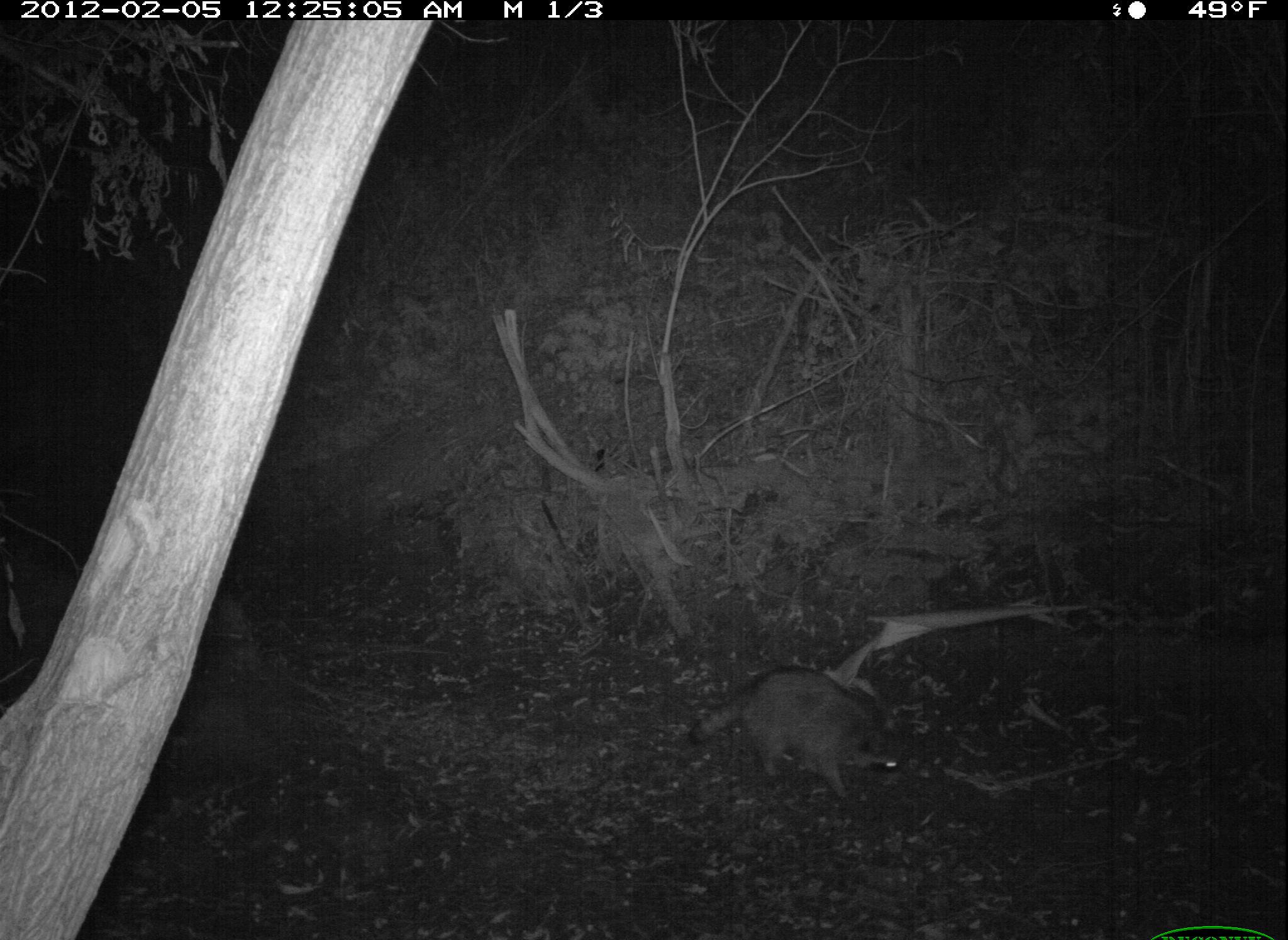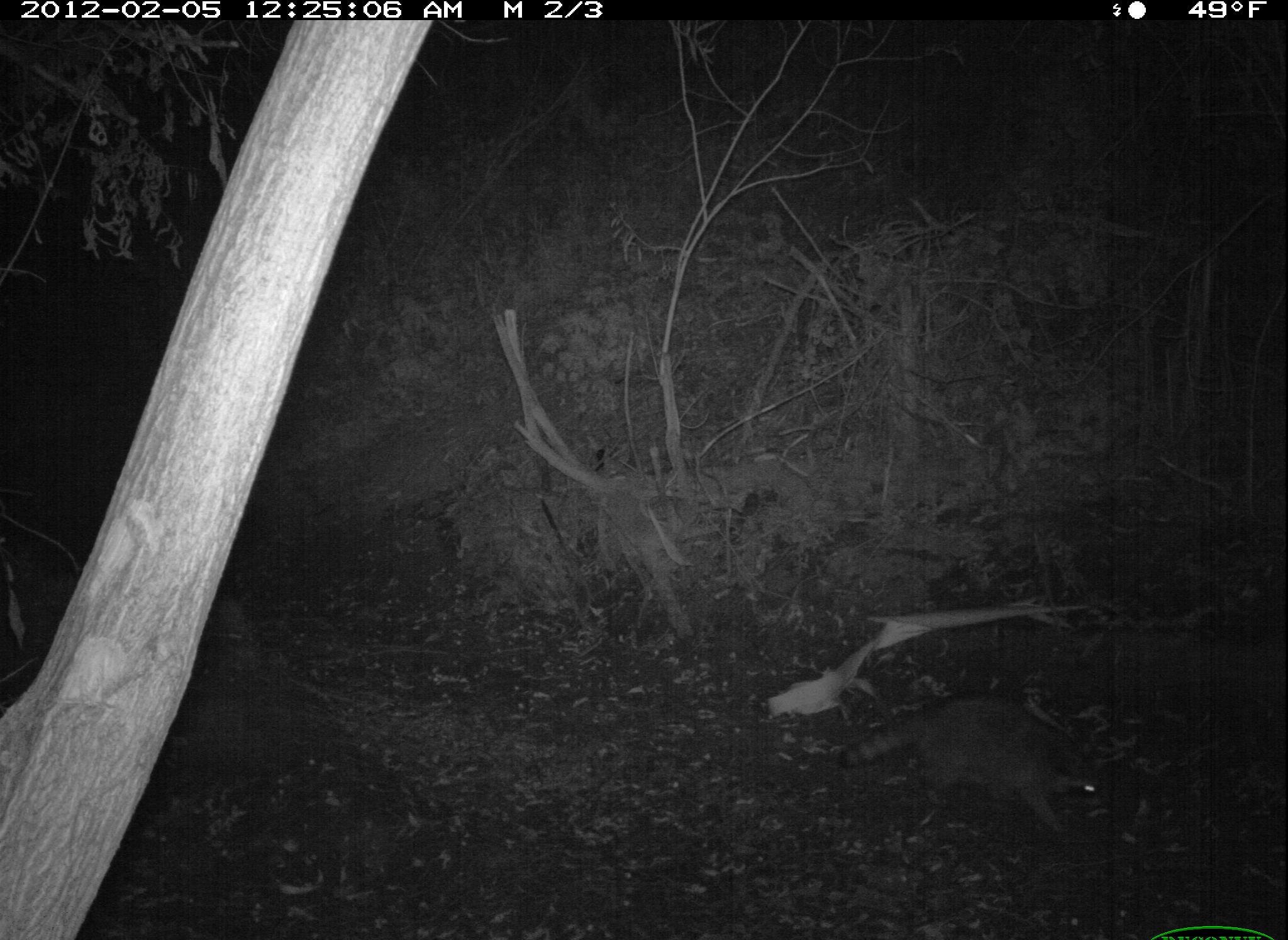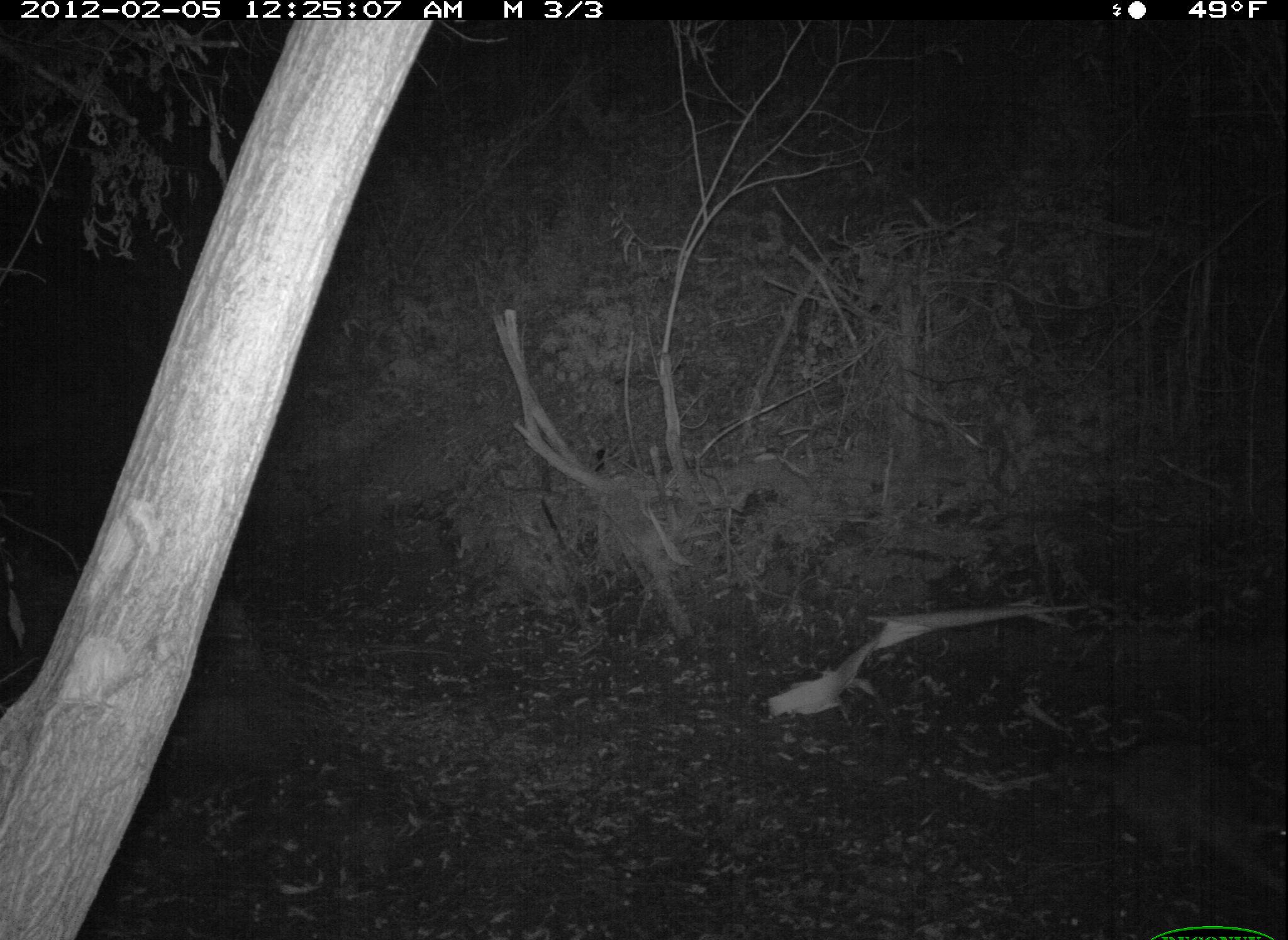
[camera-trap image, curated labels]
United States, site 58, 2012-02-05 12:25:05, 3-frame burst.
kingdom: Animalia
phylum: Chordata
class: Mammalia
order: Carnivora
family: Procyonidae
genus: Procyon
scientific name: Procyon lotor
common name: raccoon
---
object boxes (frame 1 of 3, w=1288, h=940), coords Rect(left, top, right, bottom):
raccoon: Rect(689, 668, 901, 799)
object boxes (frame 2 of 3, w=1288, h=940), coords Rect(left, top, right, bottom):
raccoon: Rect(836, 695, 1100, 840)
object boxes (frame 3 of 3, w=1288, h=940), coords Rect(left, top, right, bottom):
raccoon: Rect(1051, 738, 1287, 902)